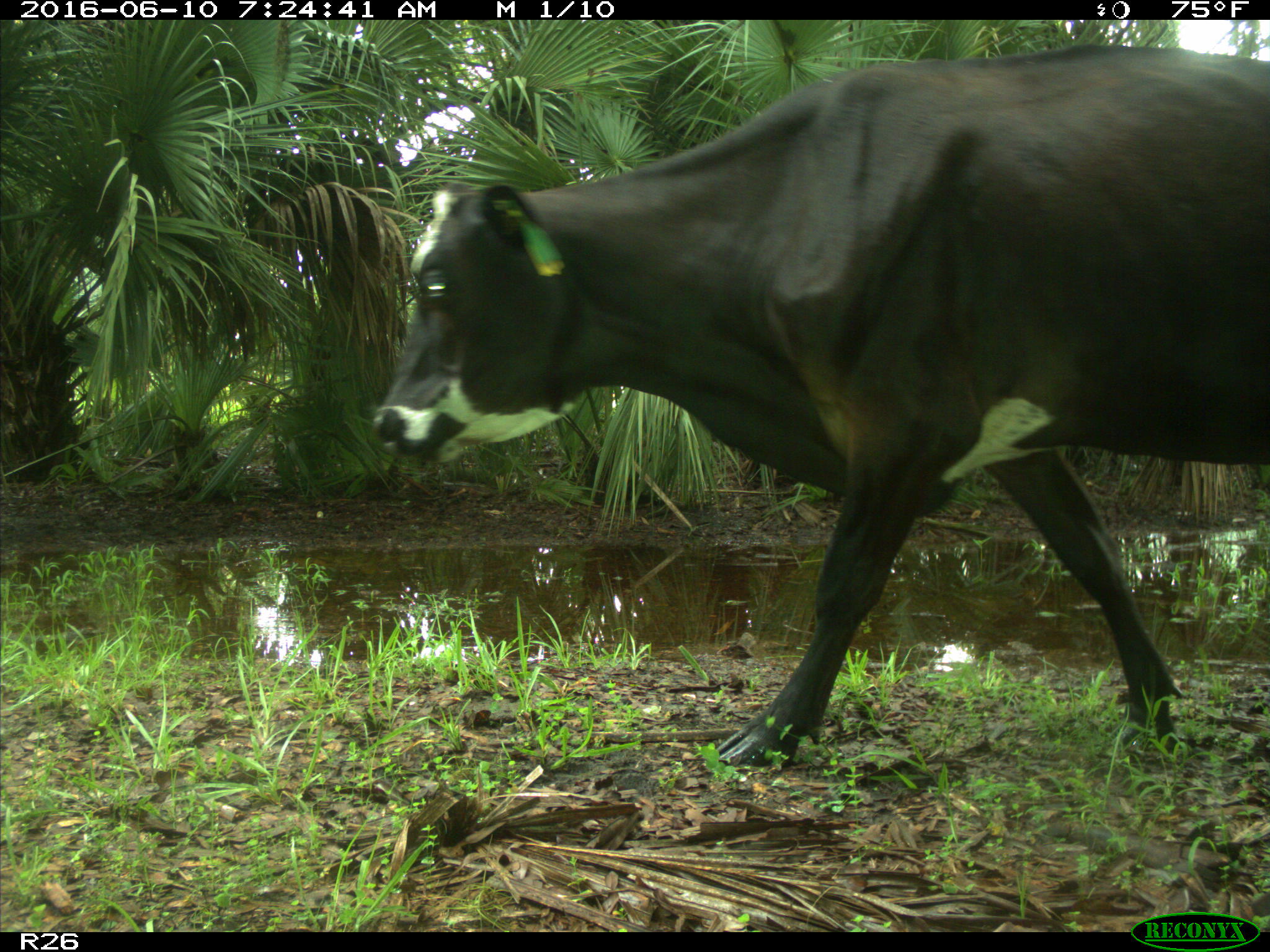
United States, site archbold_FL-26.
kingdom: Animalia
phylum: Chordata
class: Mammalia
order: Artiodactyla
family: Bovidae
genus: Bos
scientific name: Bos taurus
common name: domestic cow